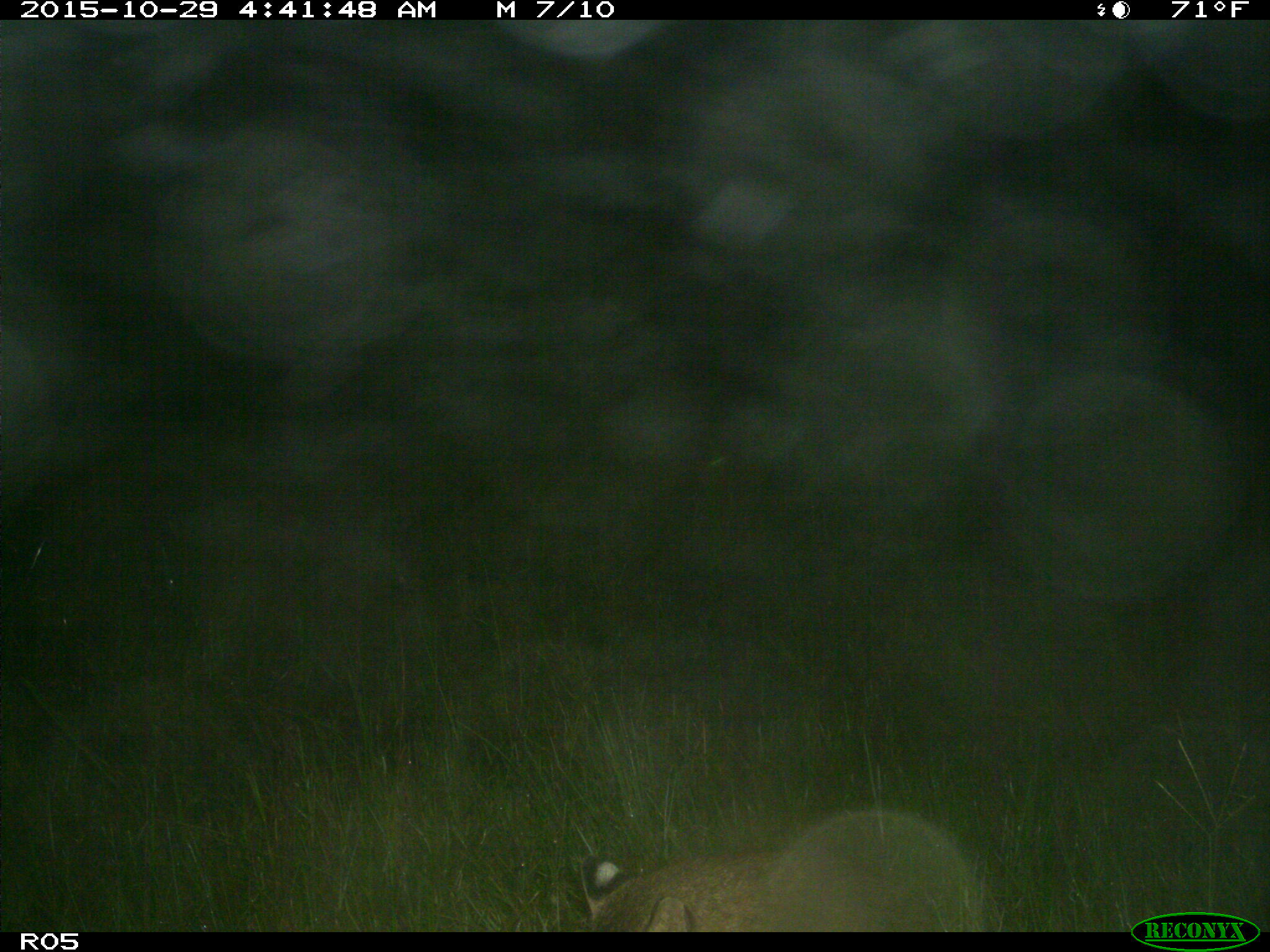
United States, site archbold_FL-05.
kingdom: Animalia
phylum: Chordata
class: Mammalia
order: Carnivora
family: Felidae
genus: Lynx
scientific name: Lynx rufus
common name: bobcat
Lynx rufus (bobcat).